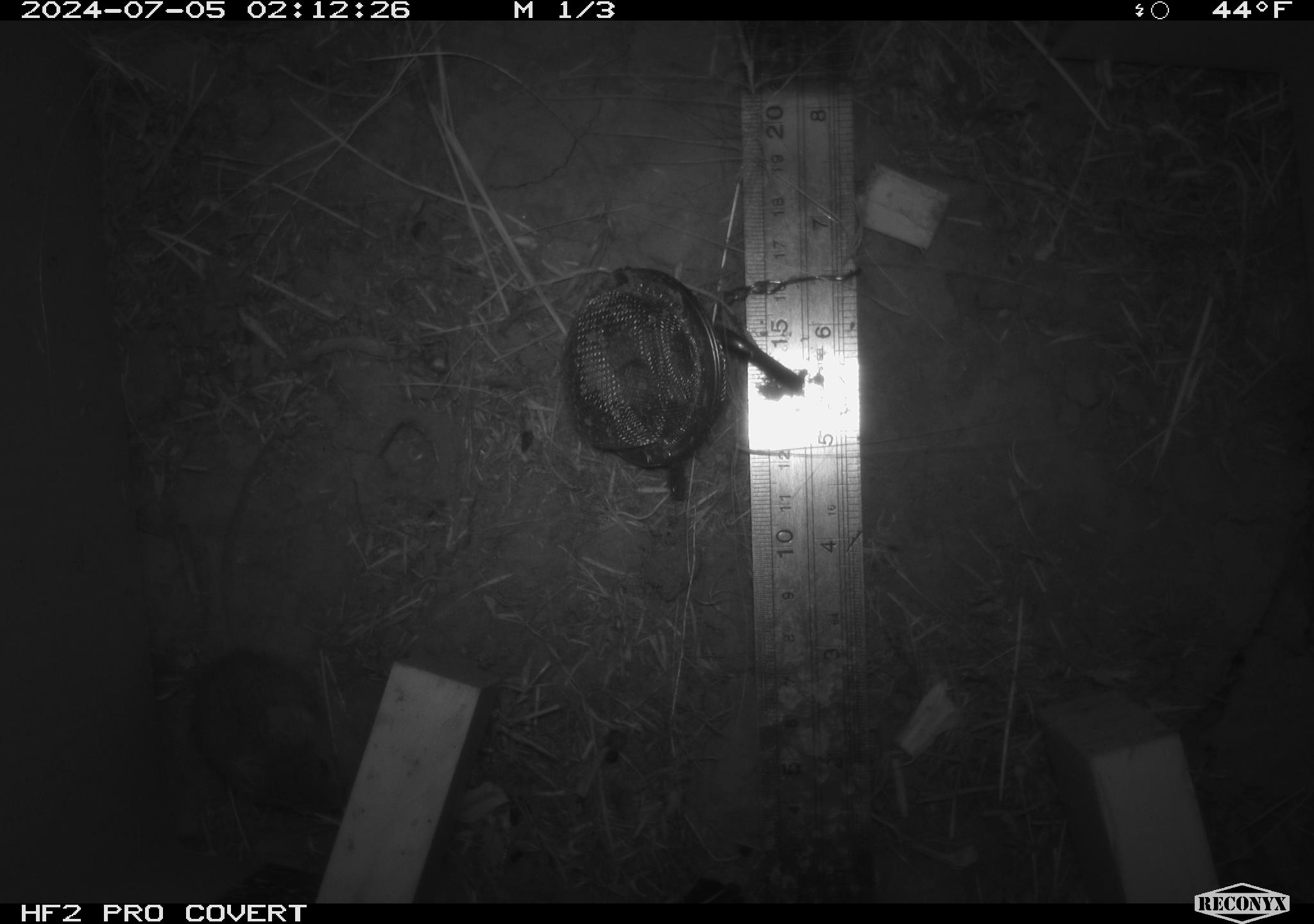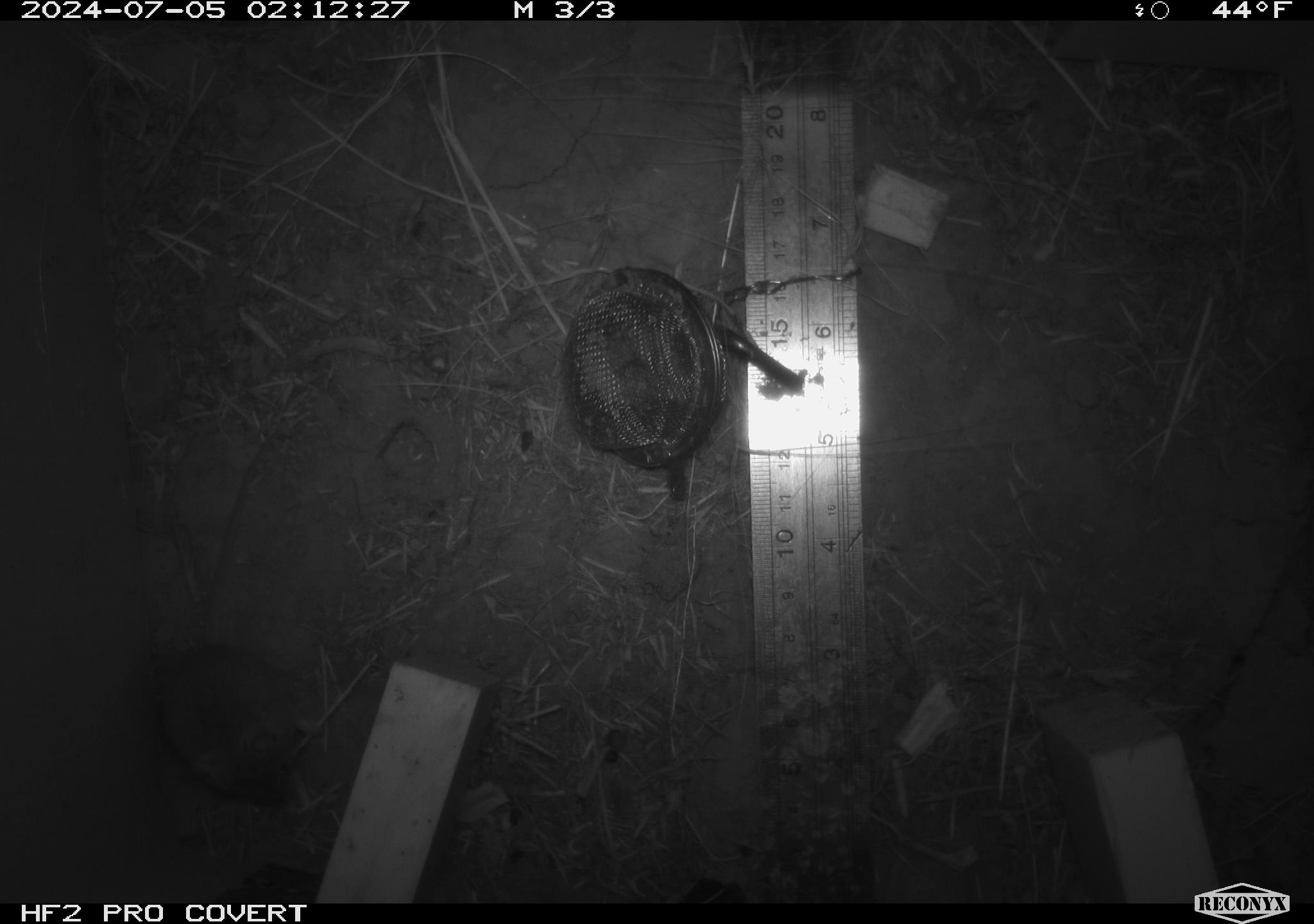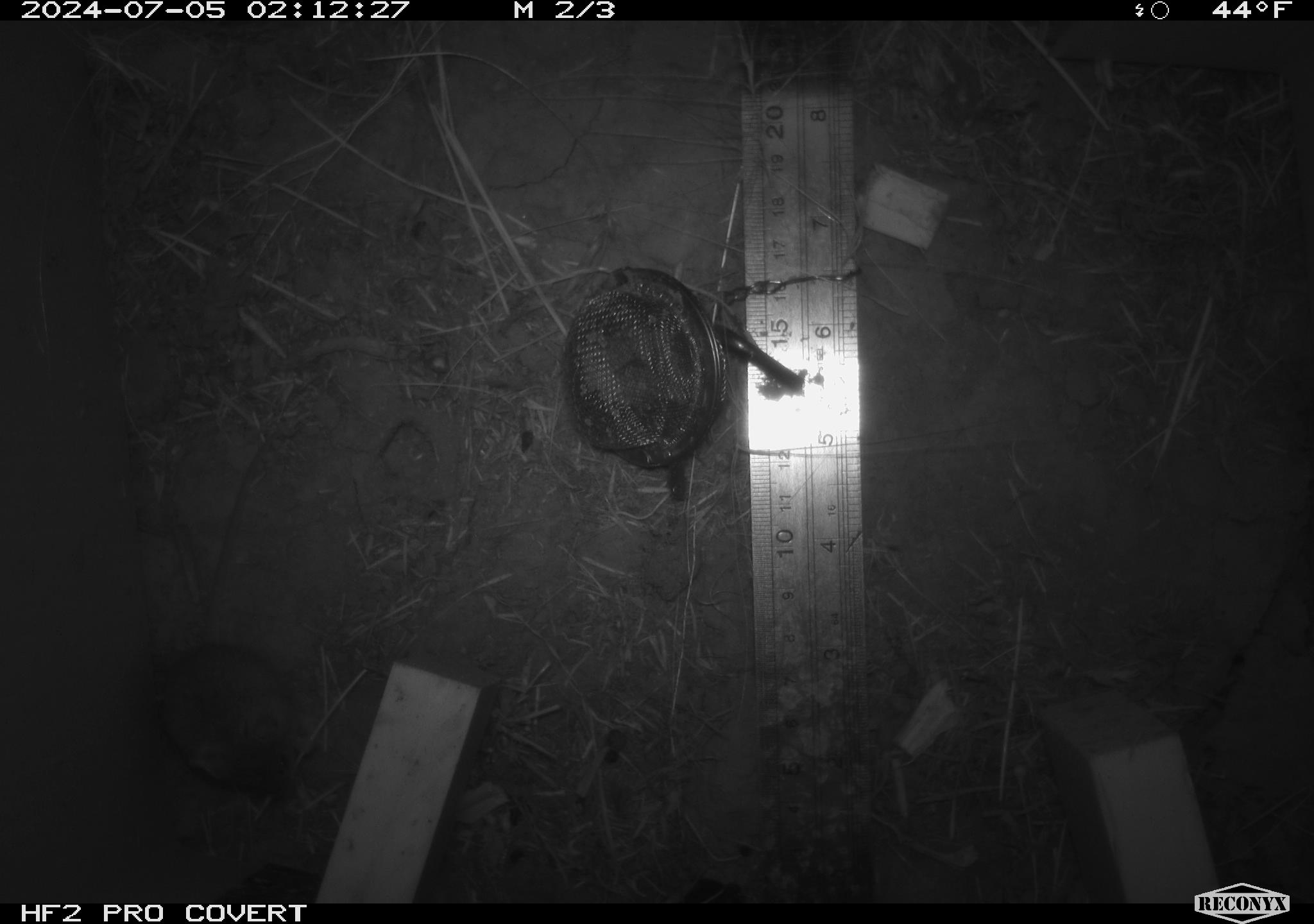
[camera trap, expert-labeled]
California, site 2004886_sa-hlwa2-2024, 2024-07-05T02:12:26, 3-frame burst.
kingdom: Animalia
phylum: Chordata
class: Mammalia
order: Rodentia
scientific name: Rodentia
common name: mouse species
Mouse species (Rodentia).